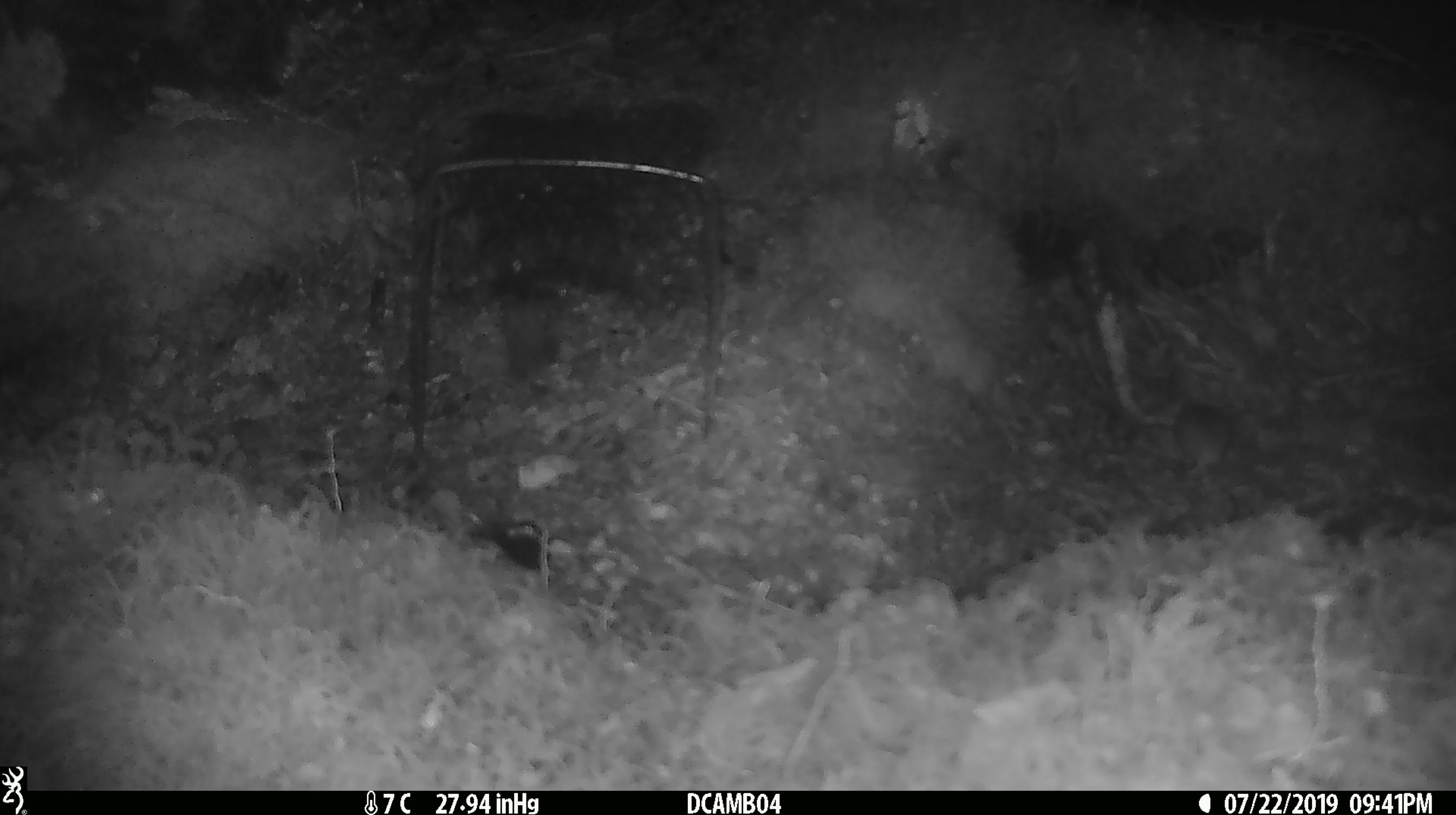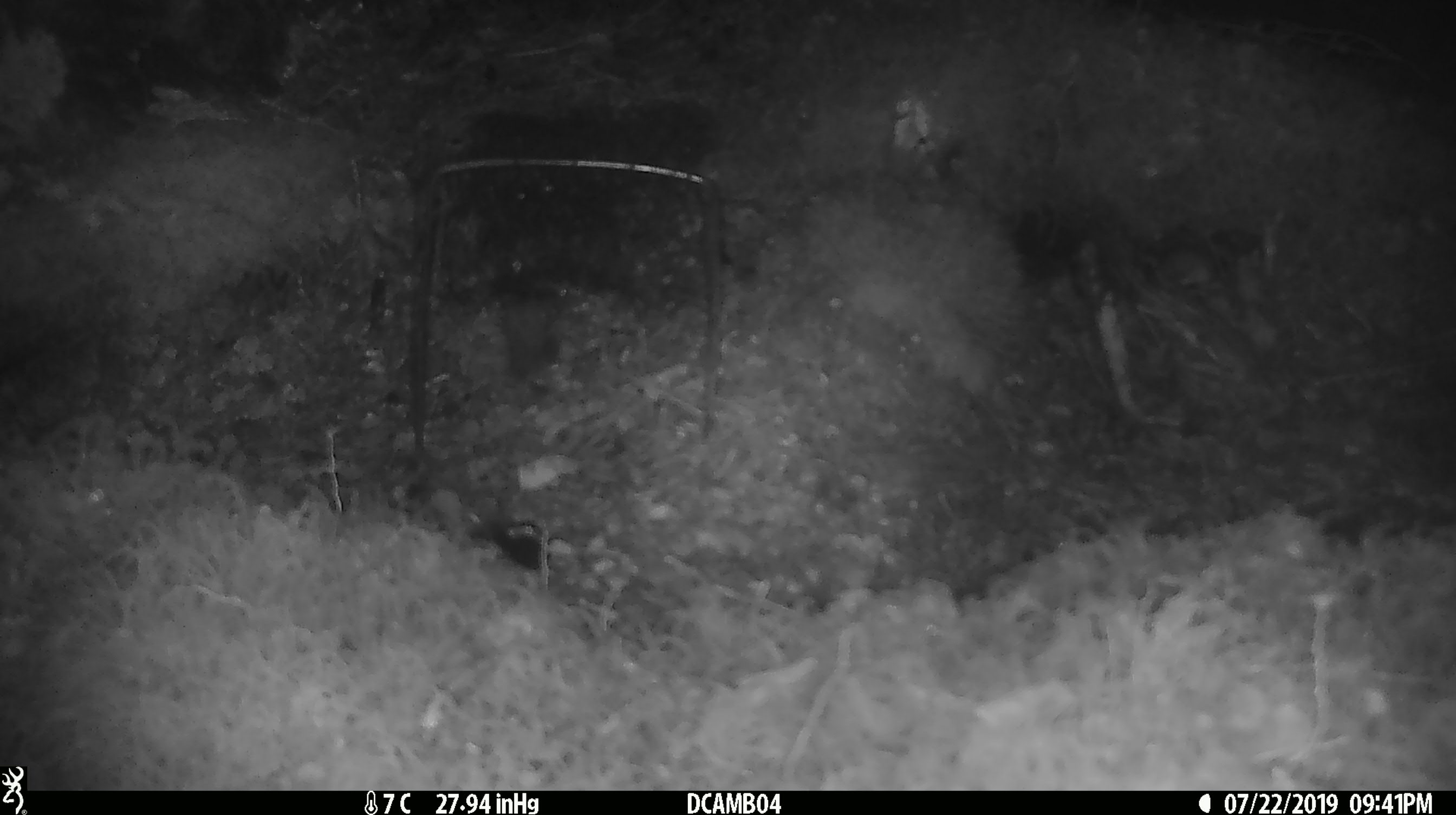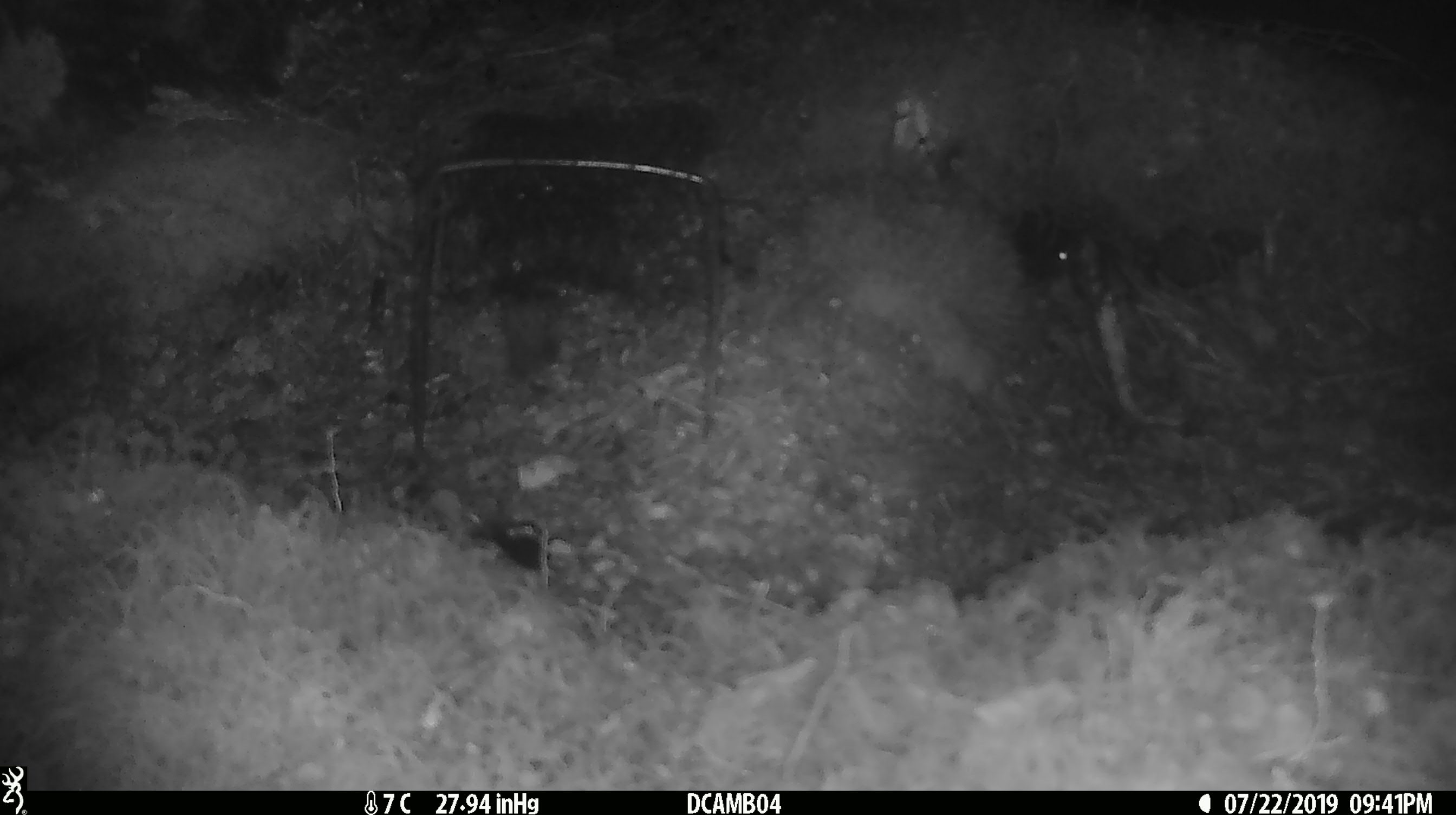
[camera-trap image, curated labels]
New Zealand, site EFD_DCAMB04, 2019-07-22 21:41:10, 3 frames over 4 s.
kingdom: Animalia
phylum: Chordata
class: Mammalia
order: Rodentia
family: Muridae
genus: Mus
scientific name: Mus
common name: mouse